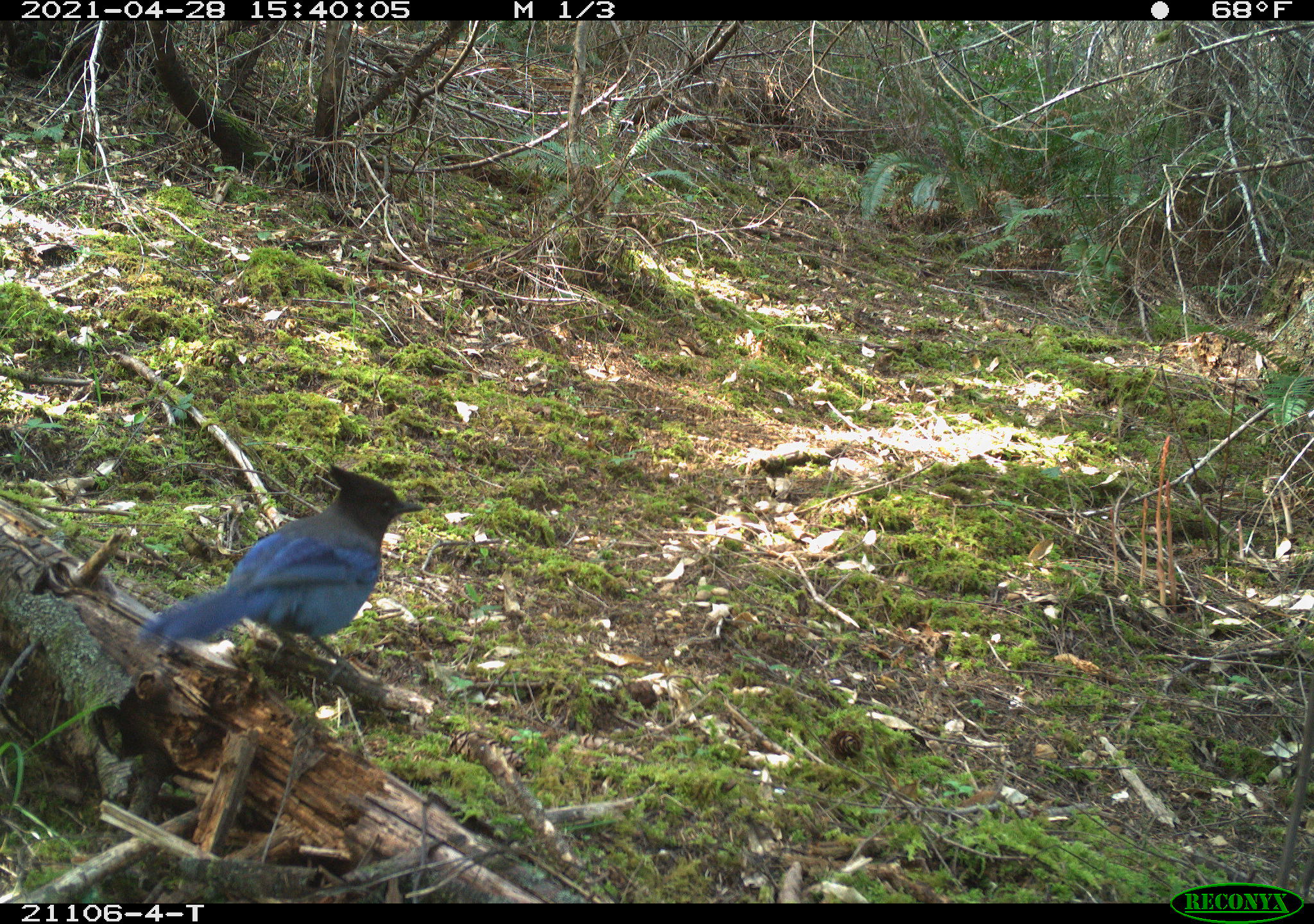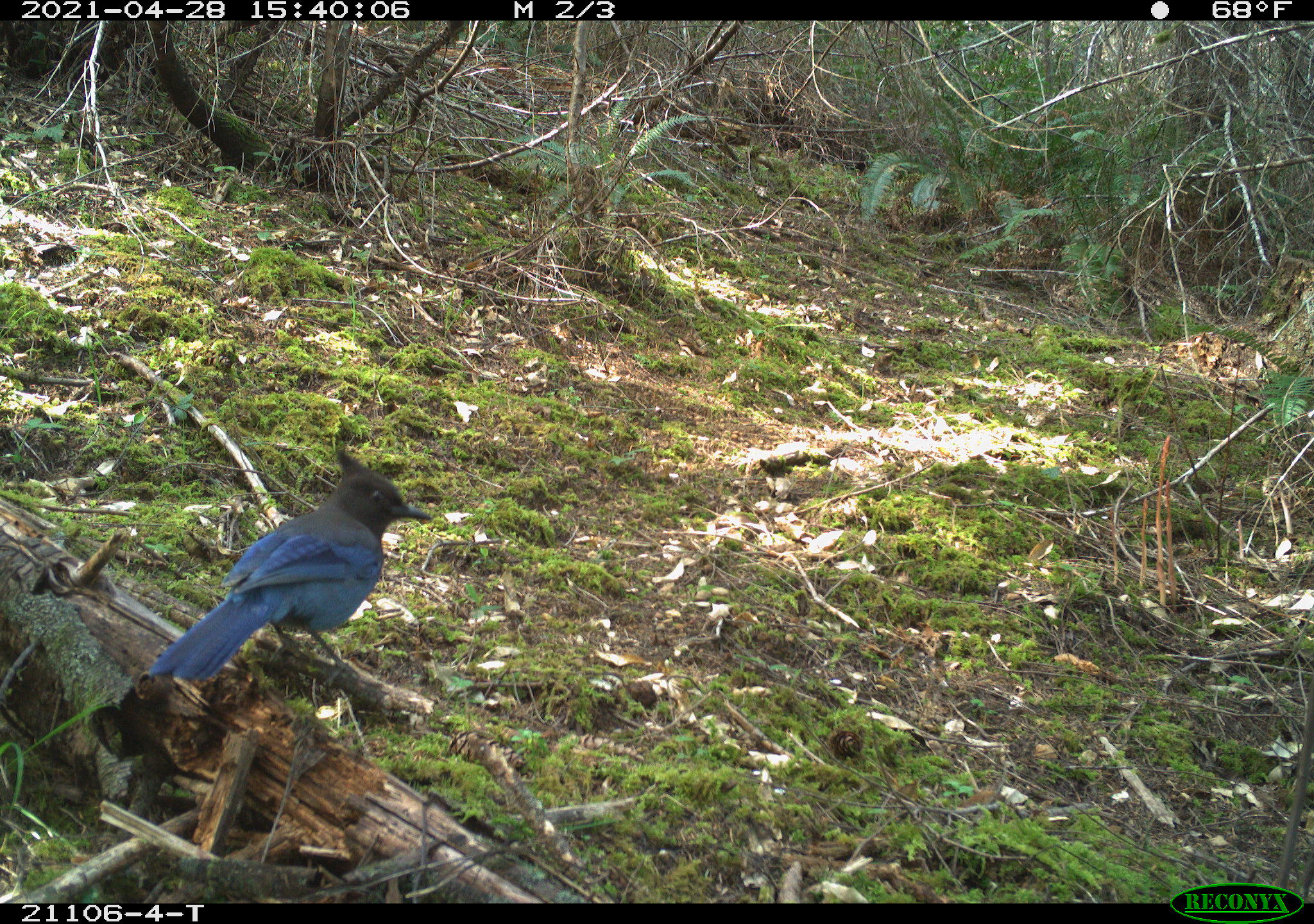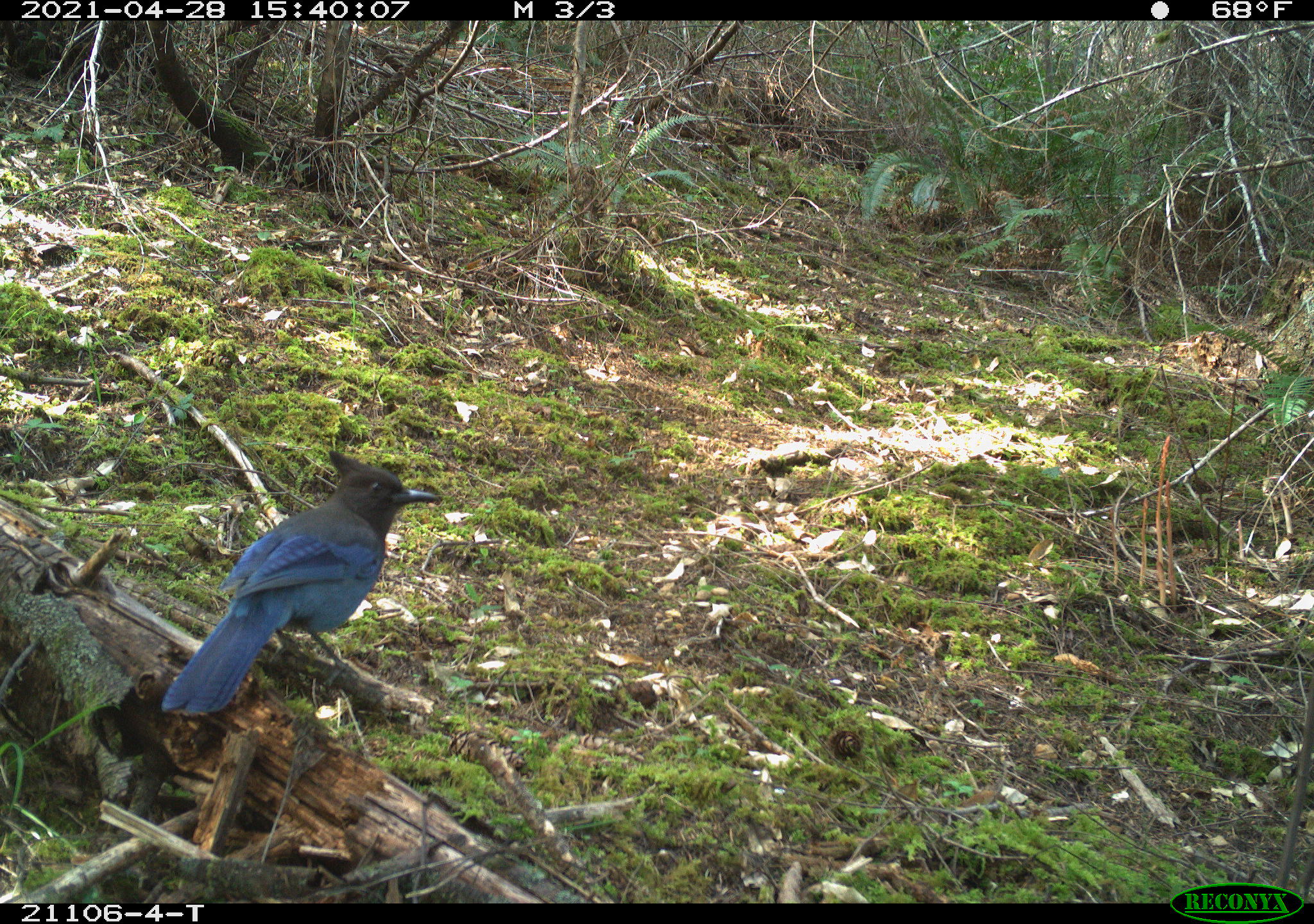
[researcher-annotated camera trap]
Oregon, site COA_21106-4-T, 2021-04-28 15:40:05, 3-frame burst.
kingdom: Animalia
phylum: Chordata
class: Aves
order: Passeriformes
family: Corvidae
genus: Cyanocitta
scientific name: Cyanocitta stelleri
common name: steller's jay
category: stellers jay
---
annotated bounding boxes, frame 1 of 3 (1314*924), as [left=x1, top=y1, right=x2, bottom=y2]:
stellers jay: [left=110, top=431, right=483, bottom=740]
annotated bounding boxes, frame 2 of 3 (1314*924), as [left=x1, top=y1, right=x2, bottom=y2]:
stellers jay: [left=123, top=426, right=526, bottom=729]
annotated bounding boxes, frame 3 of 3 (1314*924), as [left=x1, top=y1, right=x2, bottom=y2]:
stellers jay: [left=136, top=418, right=484, bottom=762]